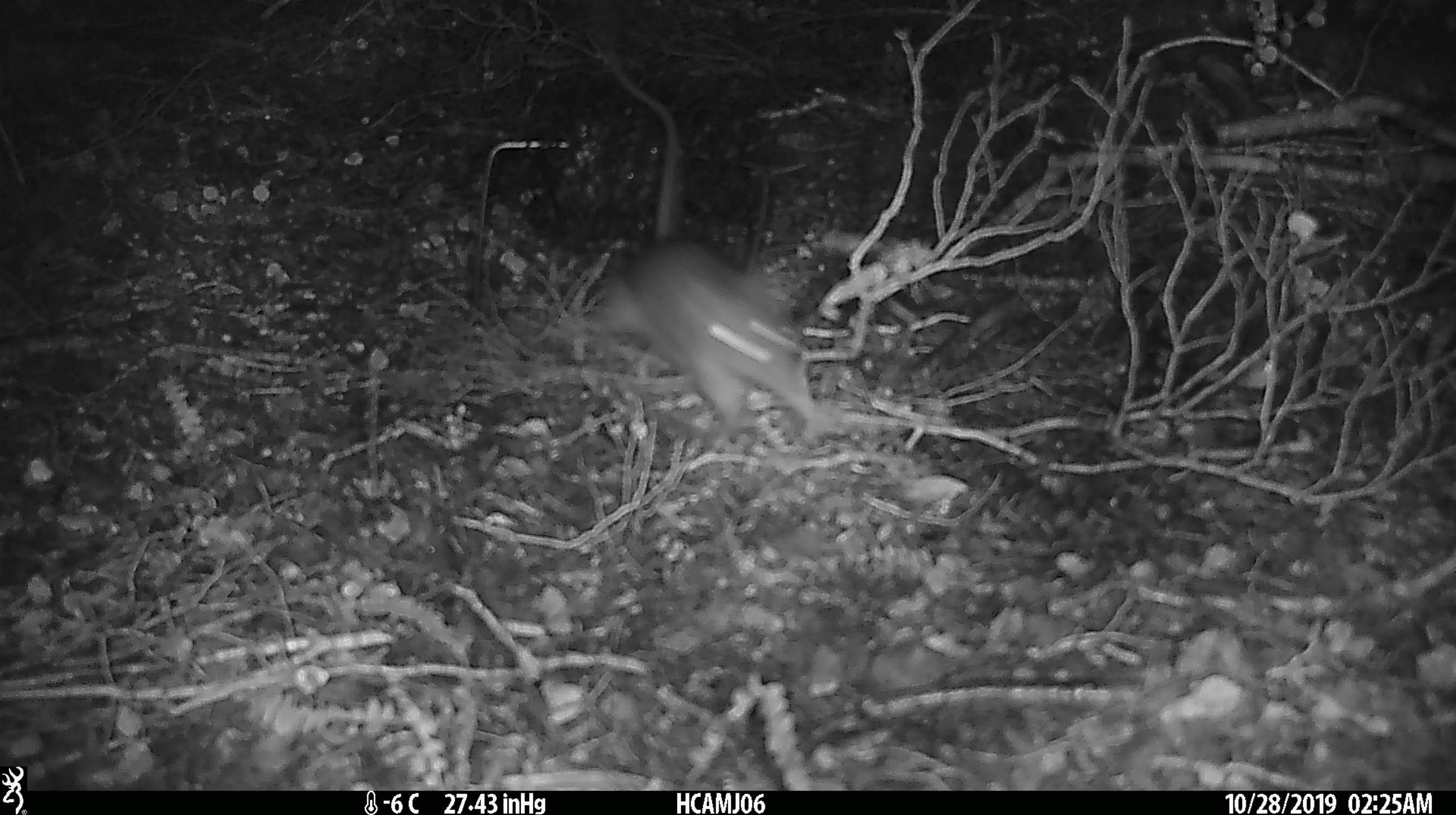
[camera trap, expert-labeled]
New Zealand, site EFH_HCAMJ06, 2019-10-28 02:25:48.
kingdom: Animalia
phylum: Chordata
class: Mammalia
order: Rodentia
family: Muridae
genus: Rattus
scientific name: Rattus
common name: rat